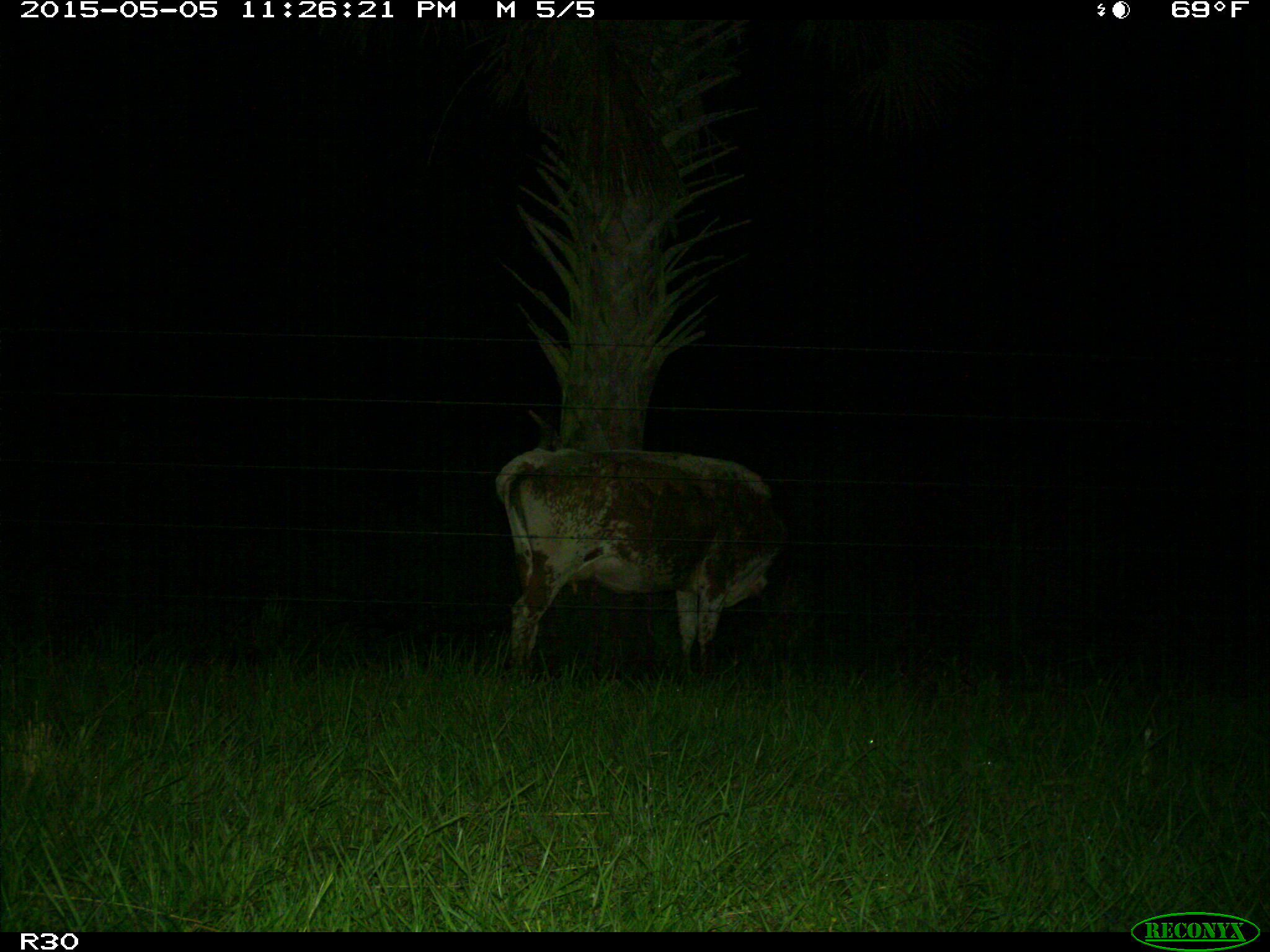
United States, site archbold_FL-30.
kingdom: Animalia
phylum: Chordata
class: Mammalia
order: Artiodactyla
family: Bovidae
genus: Bos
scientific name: Bos taurus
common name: domestic cow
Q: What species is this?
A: Bos taurus (domestic cow).